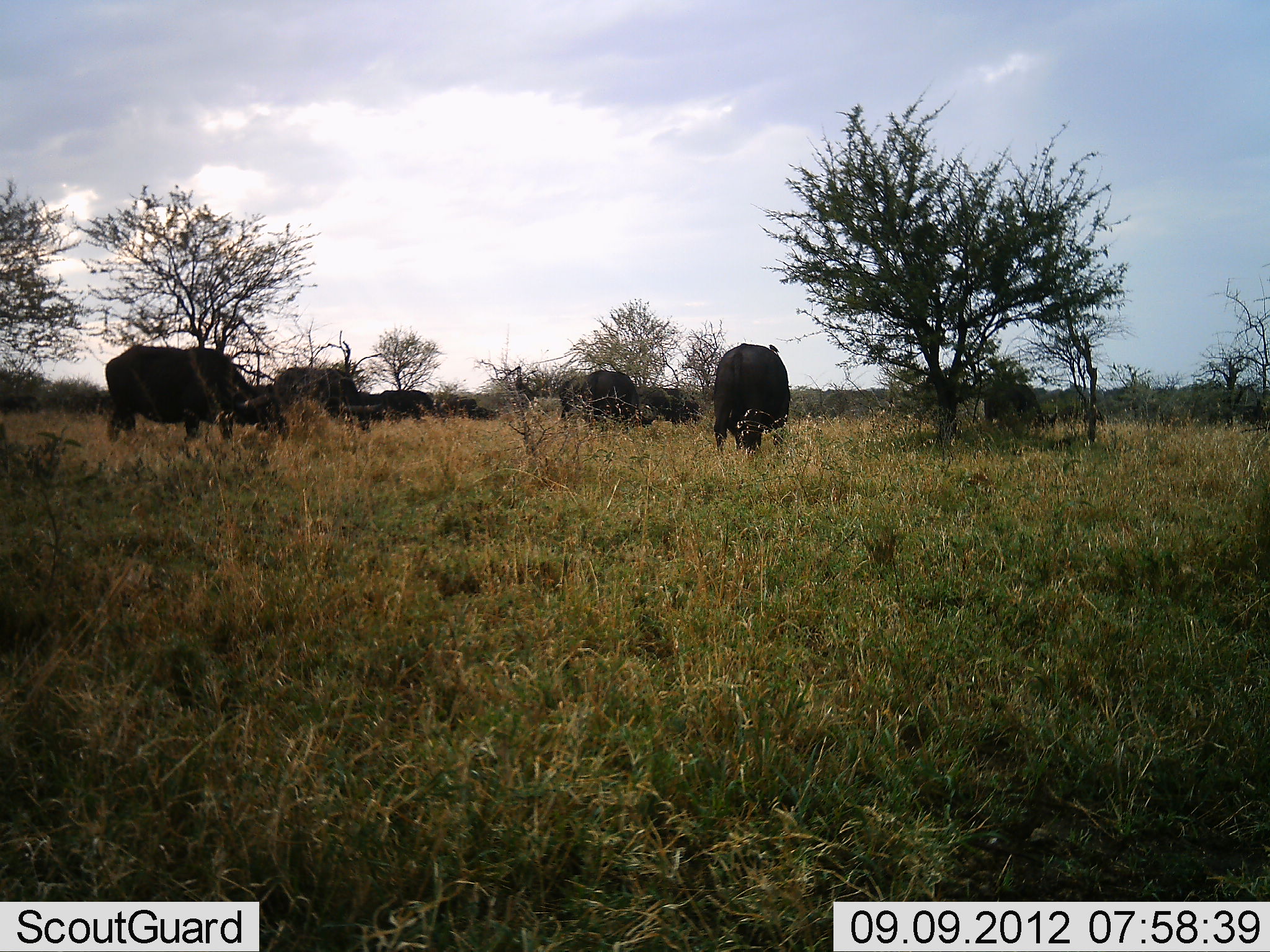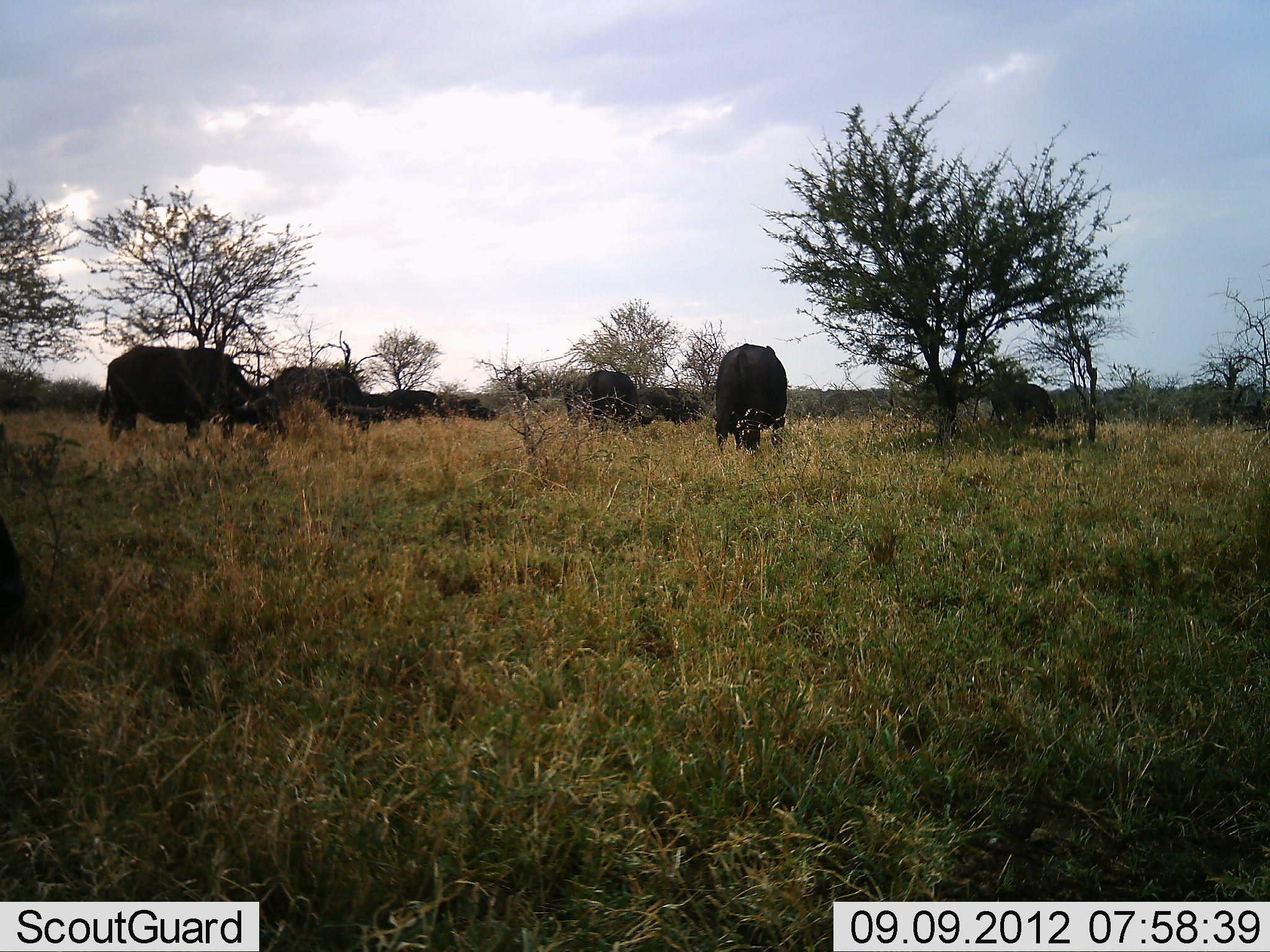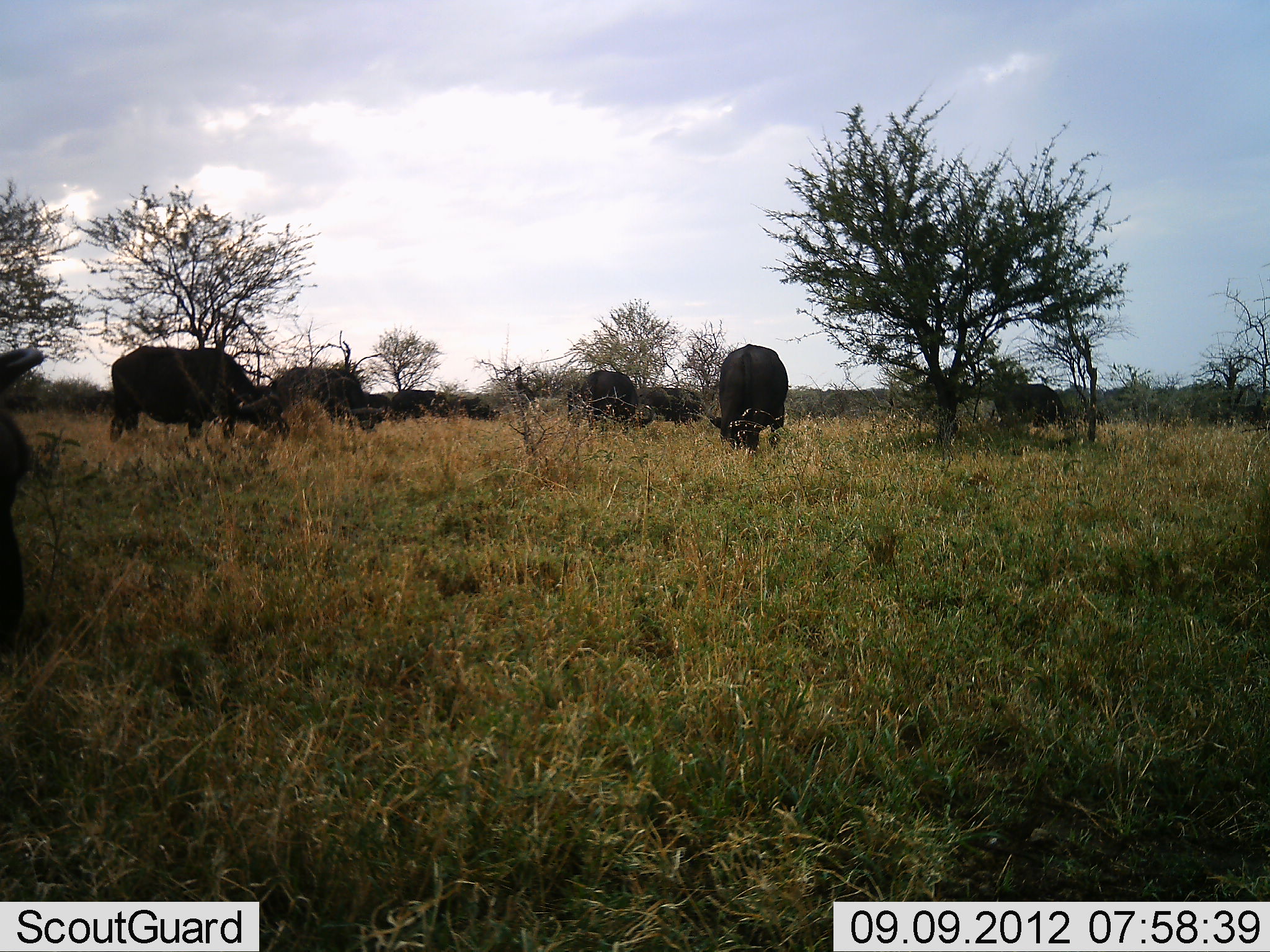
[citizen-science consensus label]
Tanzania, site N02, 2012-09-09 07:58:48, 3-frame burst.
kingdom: Animalia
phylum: Chordata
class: Mammalia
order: Artiodactyla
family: Bovidae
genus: Syncerus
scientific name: Syncerus caffer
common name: cape buffalo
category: buffalo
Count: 8.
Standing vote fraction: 30%.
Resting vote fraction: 0%.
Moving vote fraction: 10%.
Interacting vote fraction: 0%.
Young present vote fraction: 0%.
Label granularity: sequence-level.